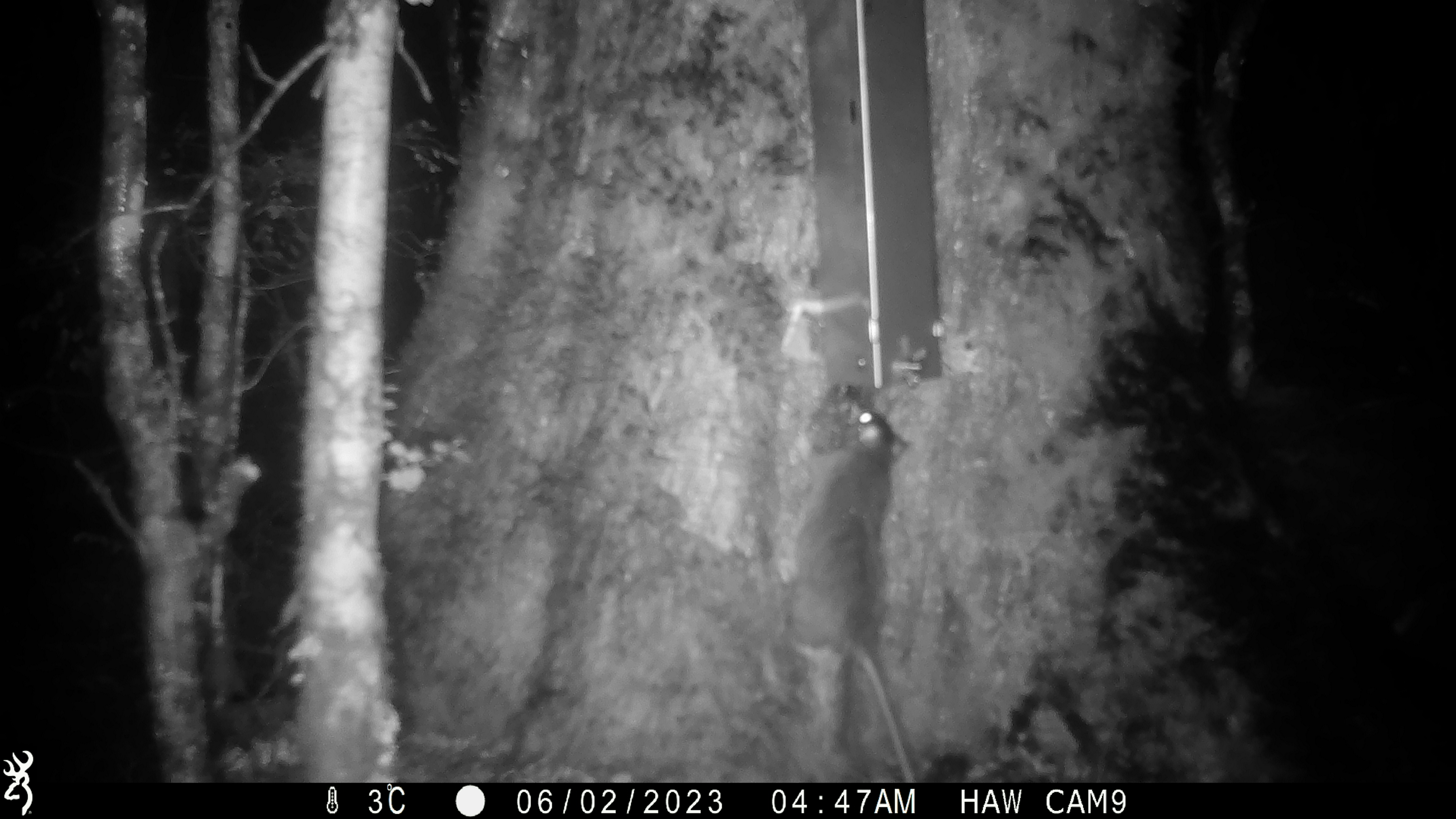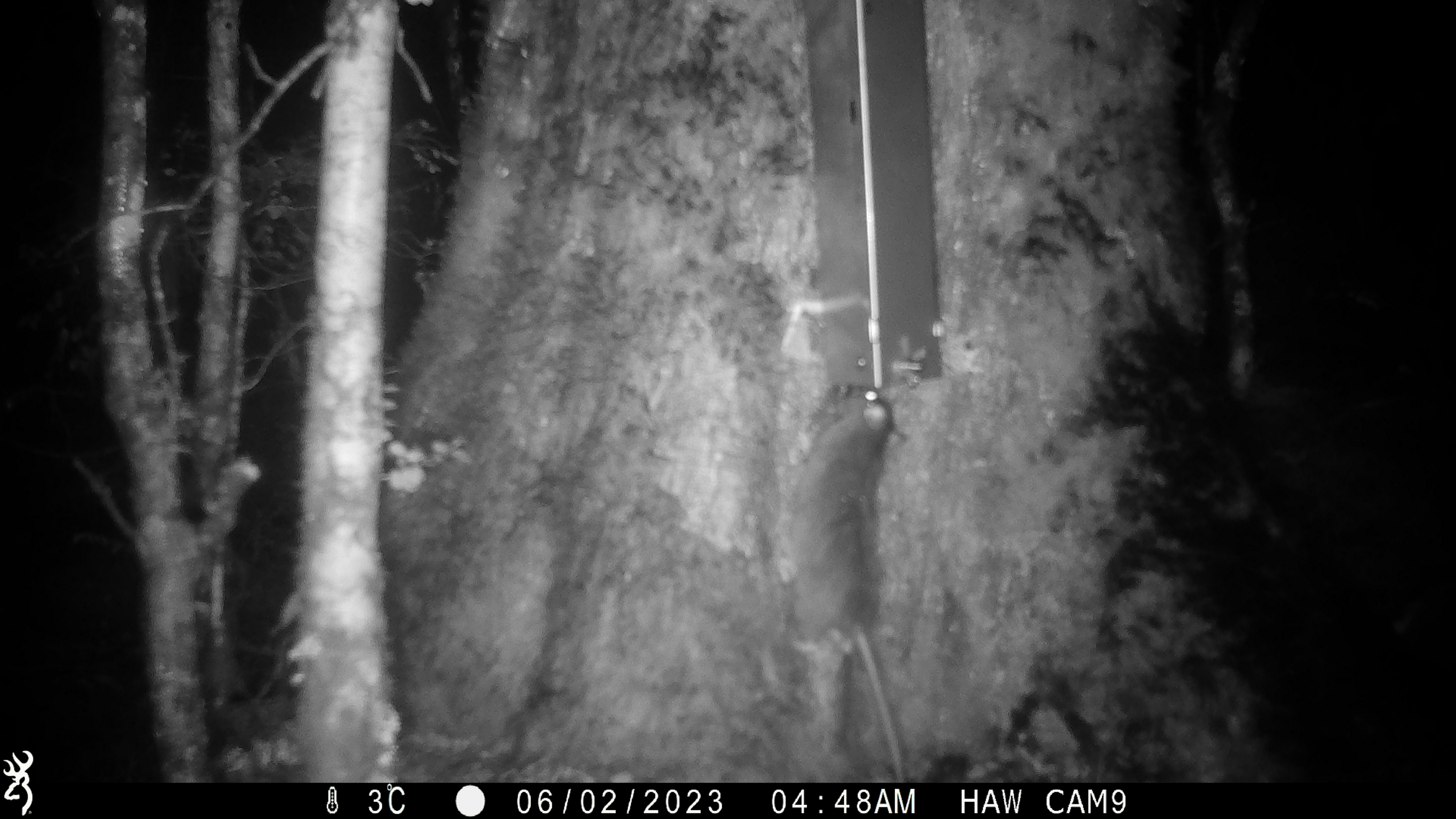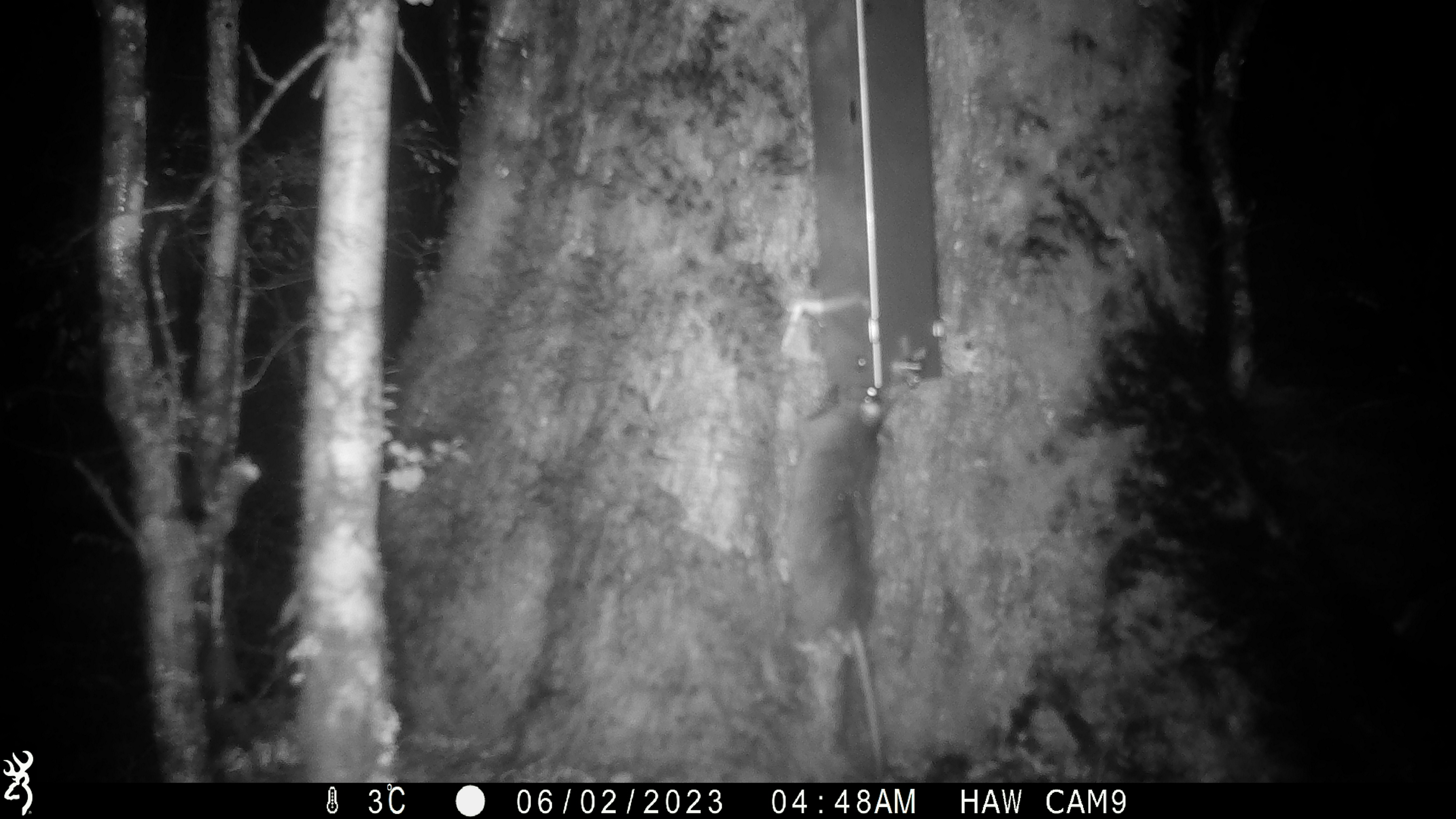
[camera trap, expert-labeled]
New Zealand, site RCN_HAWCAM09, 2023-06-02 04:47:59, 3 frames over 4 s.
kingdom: Animalia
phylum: Chordata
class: Mammalia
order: Rodentia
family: Muridae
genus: Rattus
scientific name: Rattus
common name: rat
Rat (Rattus).